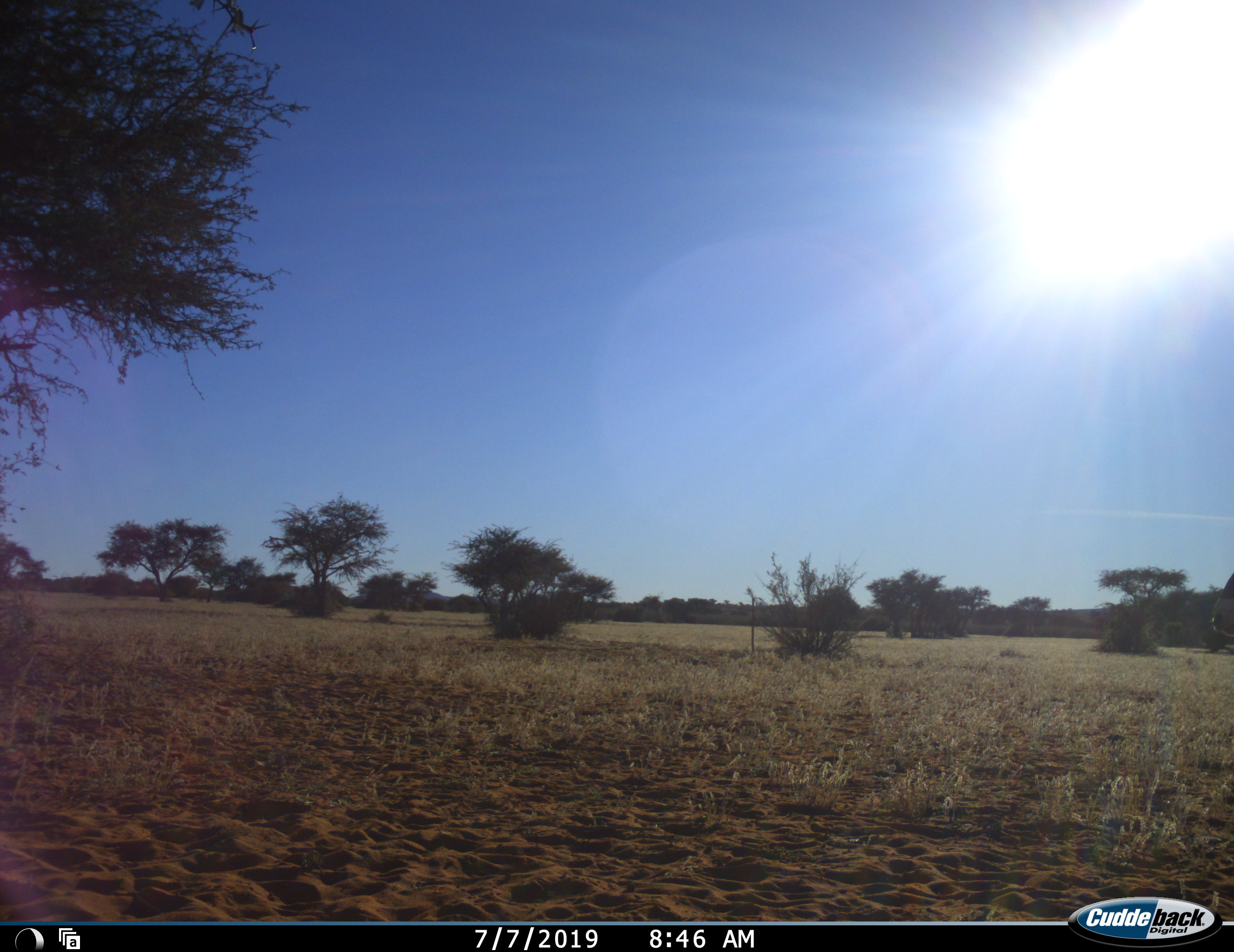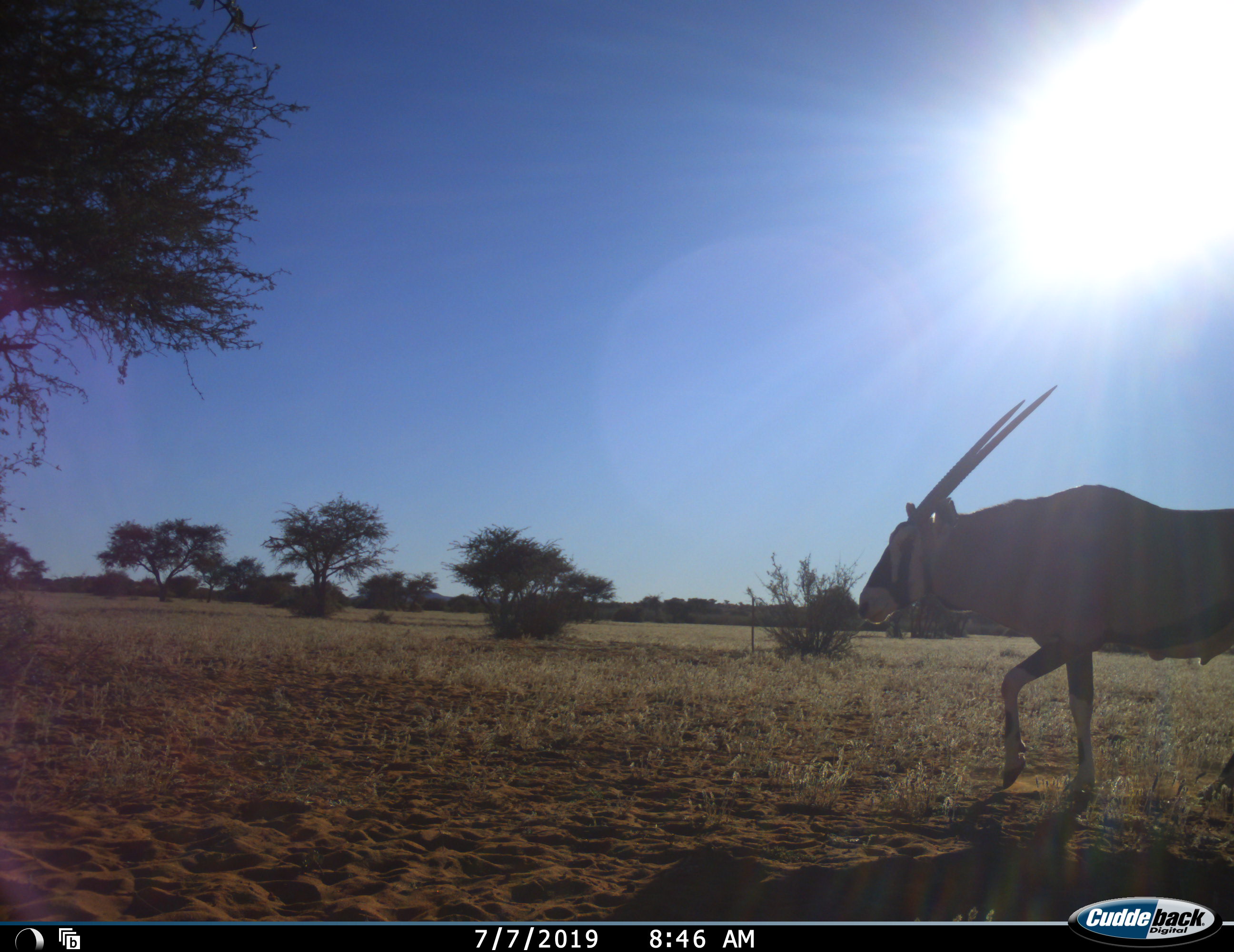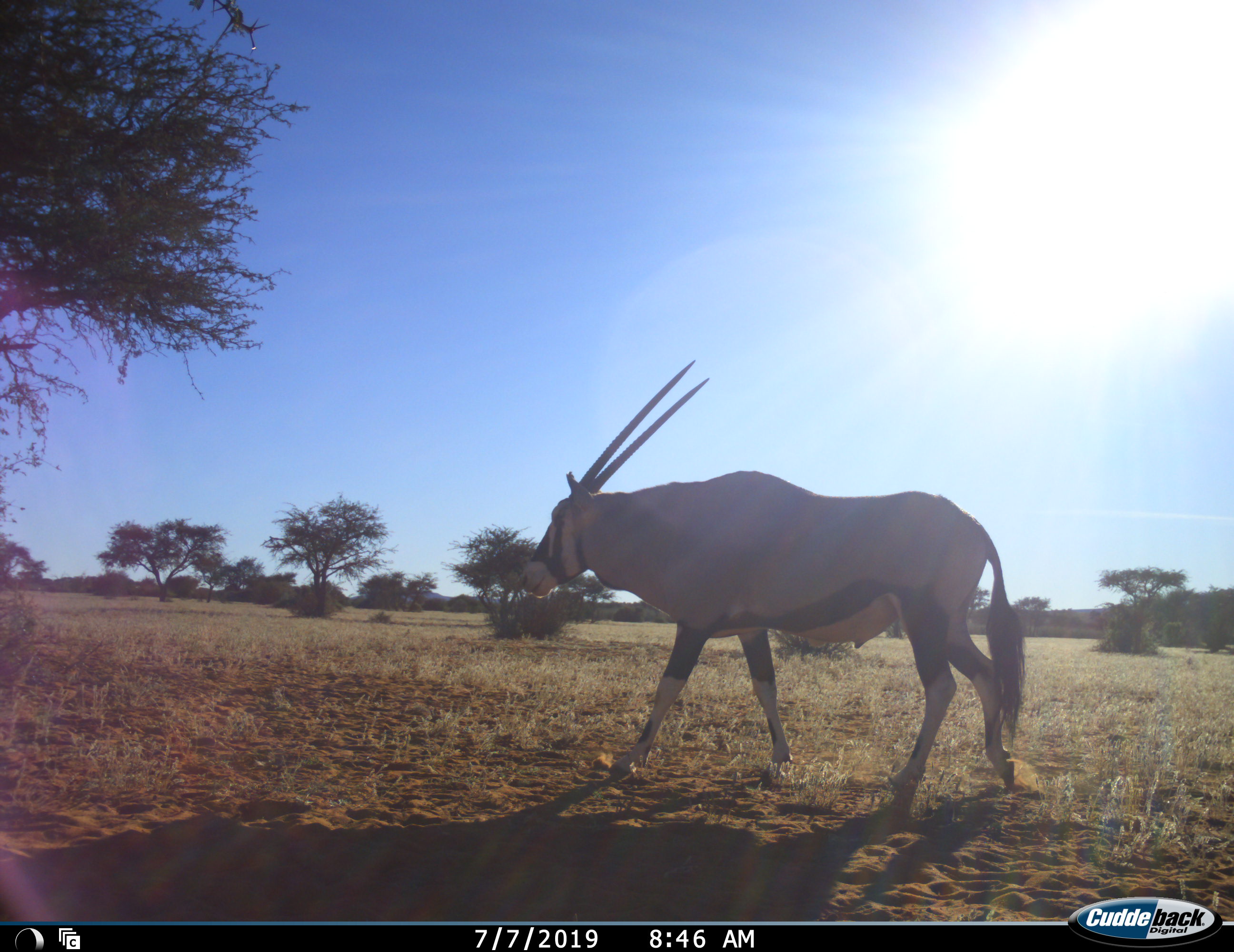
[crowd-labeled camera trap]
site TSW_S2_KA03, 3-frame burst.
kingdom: Animalia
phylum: Chordata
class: Mammalia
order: Artiodactyla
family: Bovidae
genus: Oryx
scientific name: Oryx gazella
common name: gemsbok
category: oryx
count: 1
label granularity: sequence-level